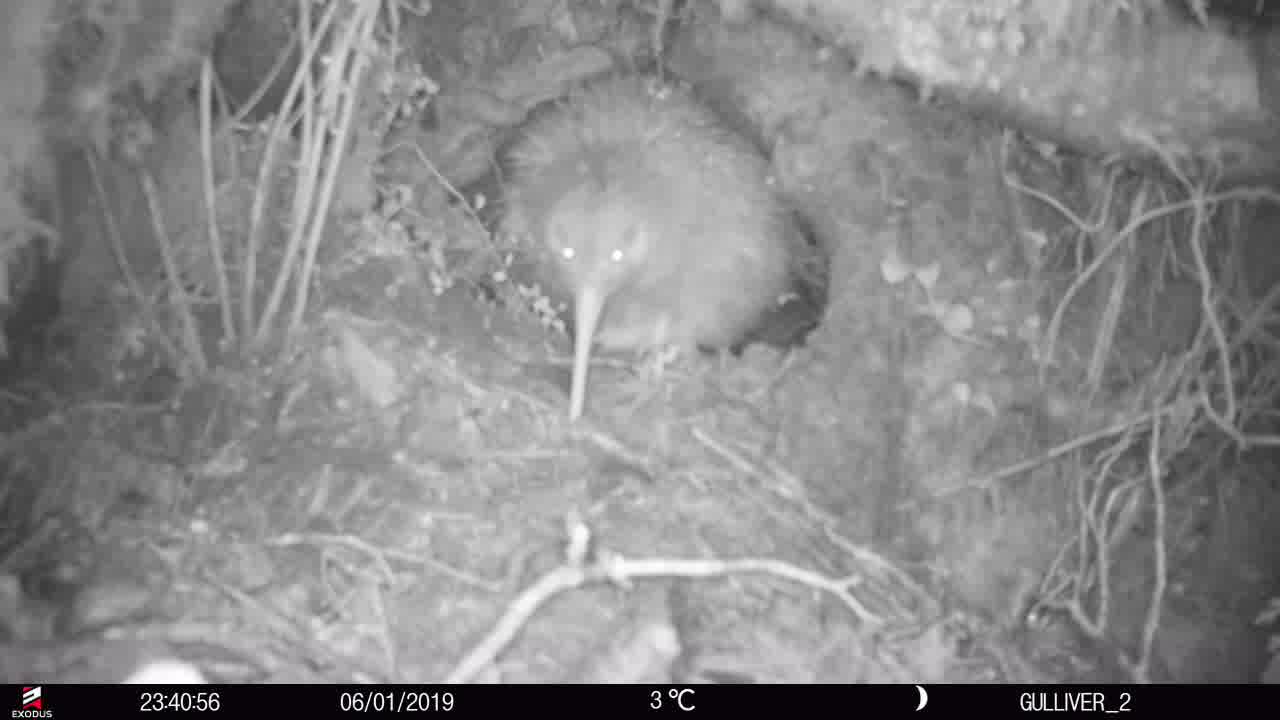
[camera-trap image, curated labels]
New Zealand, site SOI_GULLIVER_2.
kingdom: Animalia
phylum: Chordata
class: Aves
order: Apterygiformes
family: Apterygidae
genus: Apteryx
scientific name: Apteryx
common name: kiwi